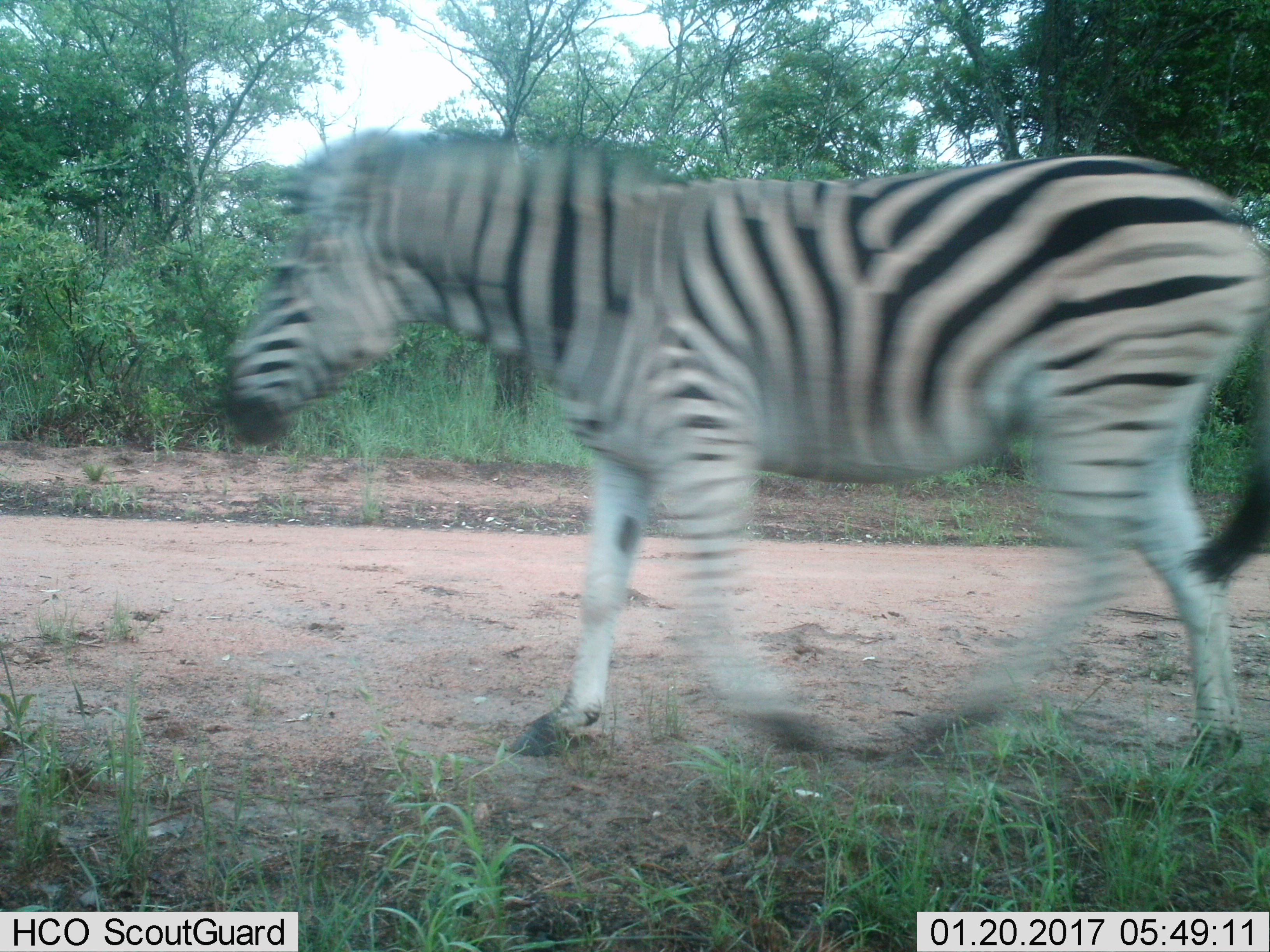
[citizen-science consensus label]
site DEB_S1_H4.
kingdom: Animalia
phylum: Chordata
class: Mammalia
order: Perissodactyla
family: Equidae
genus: Equus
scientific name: Equus quagga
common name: plains zebra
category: zebraplains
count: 1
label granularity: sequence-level